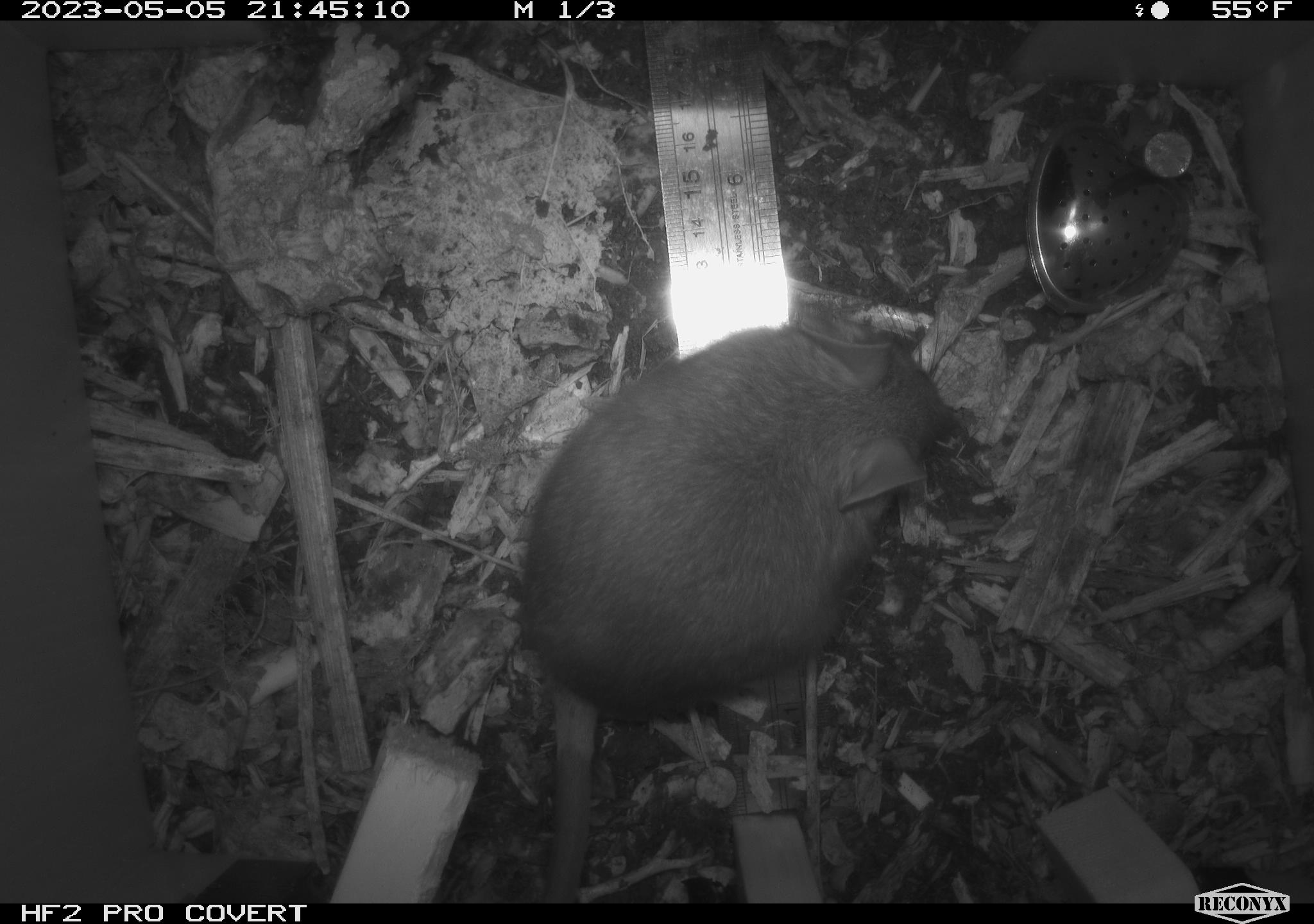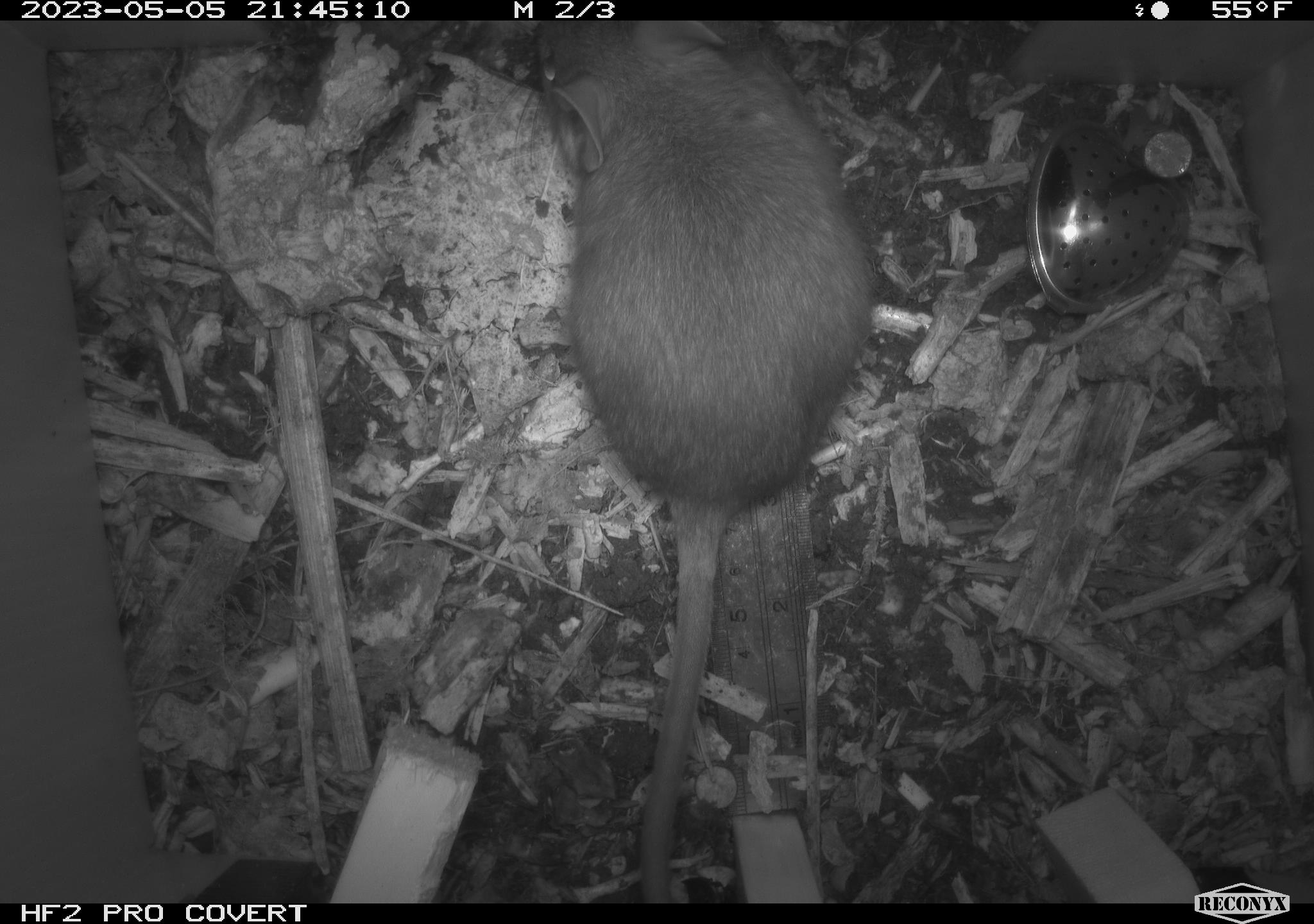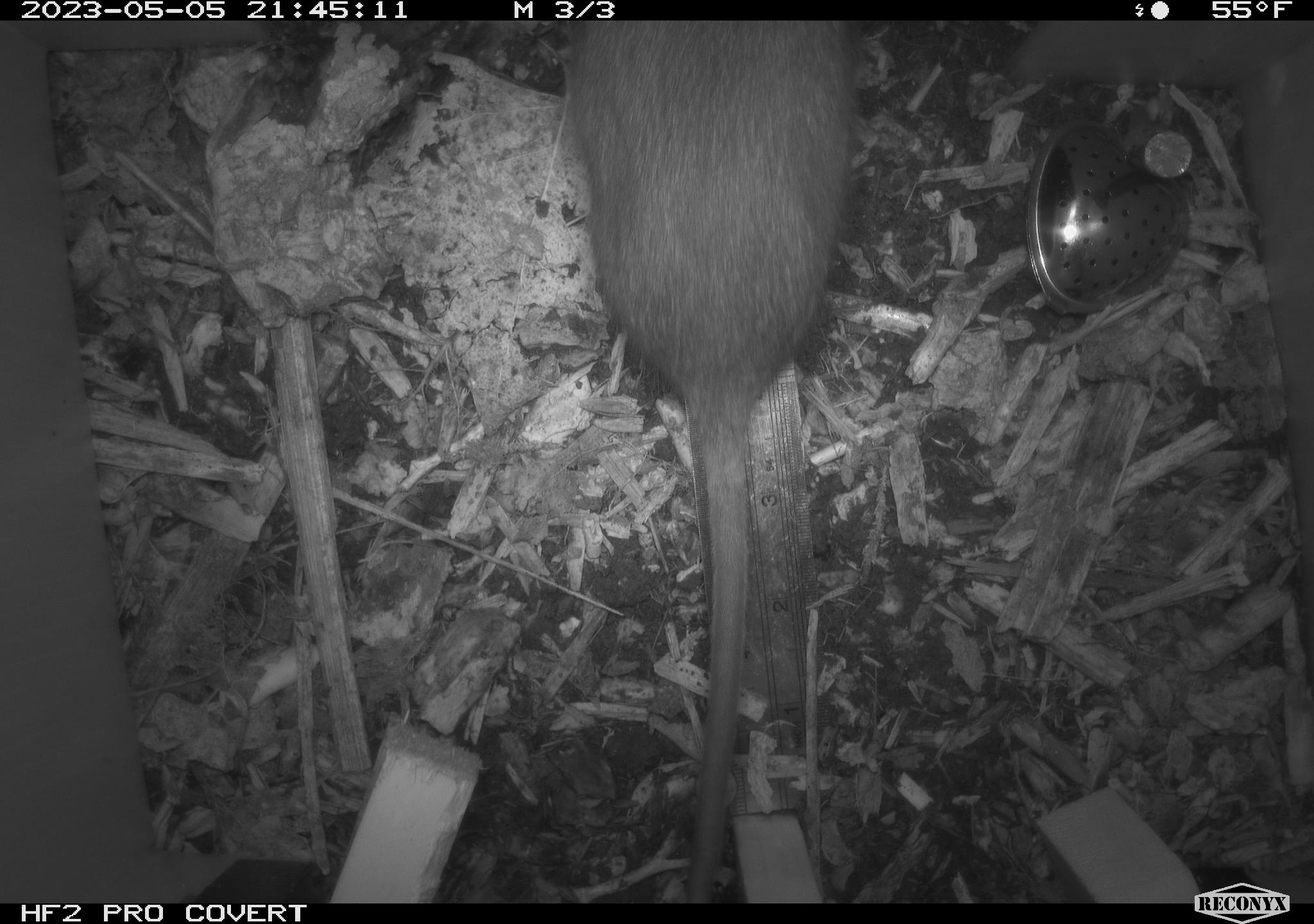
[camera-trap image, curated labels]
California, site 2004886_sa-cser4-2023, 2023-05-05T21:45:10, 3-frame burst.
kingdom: Animalia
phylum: Chordata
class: Mammalia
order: Rodentia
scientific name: Rodentia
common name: mouse species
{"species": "mouse species (Rodentia)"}